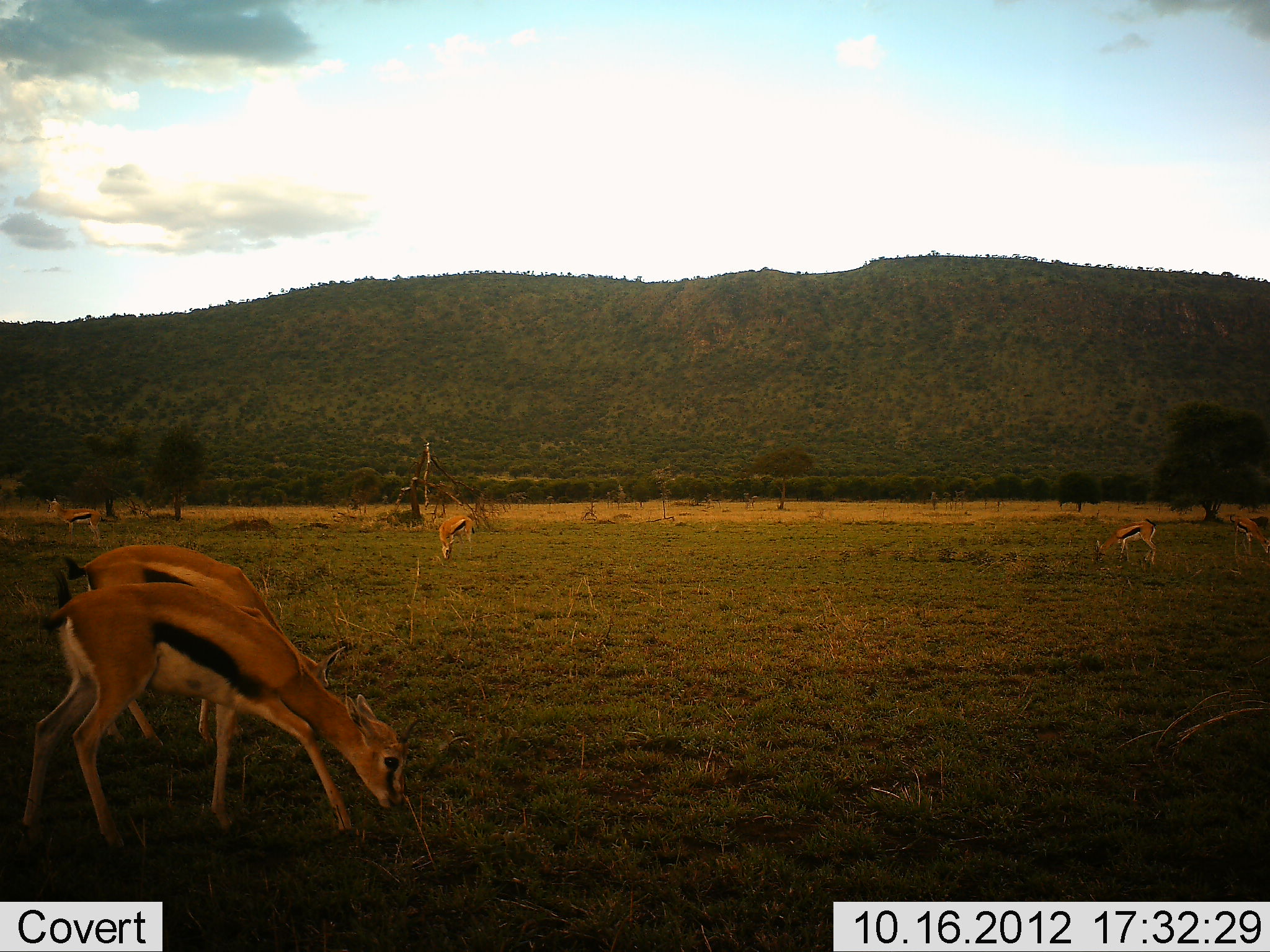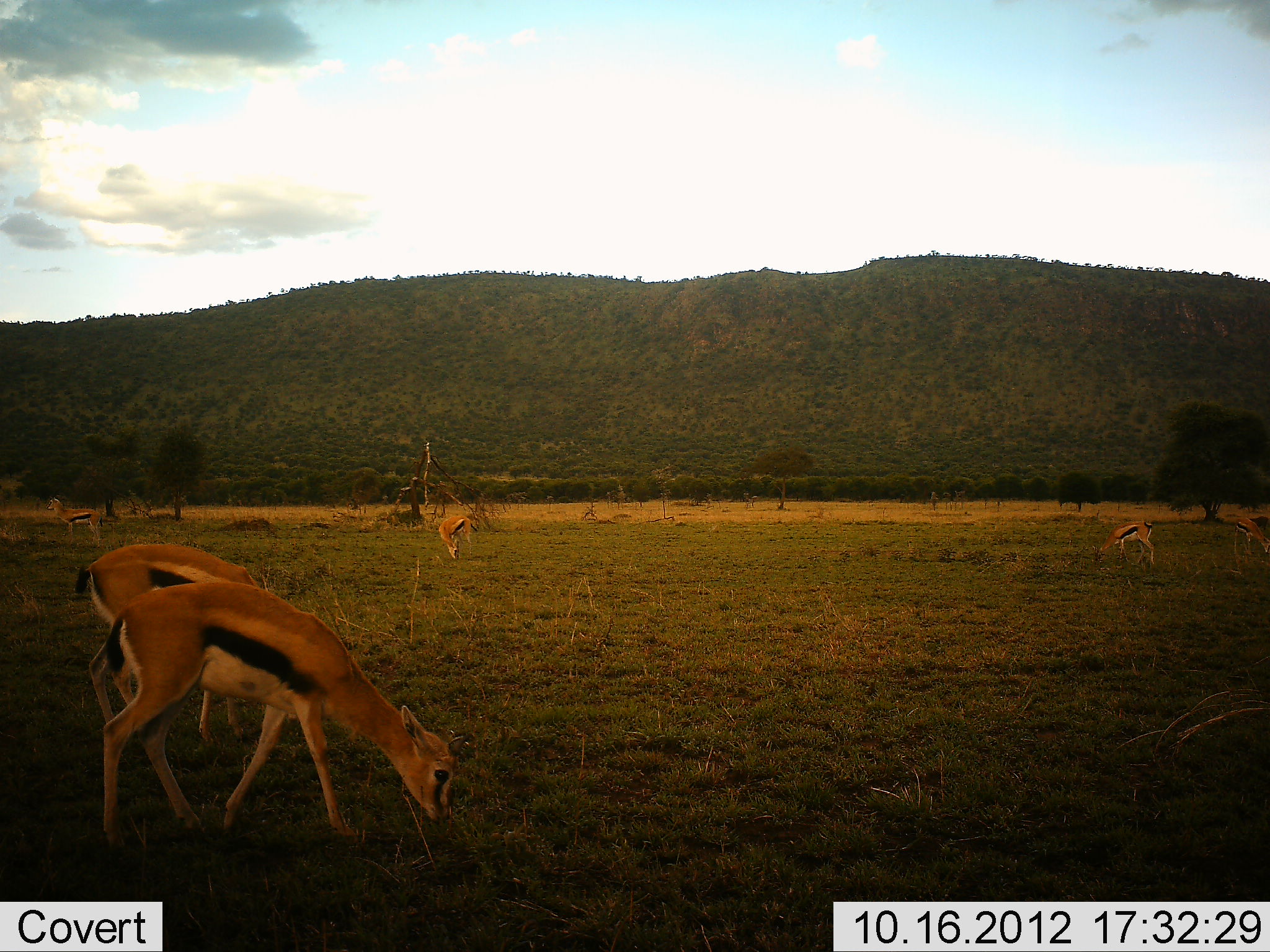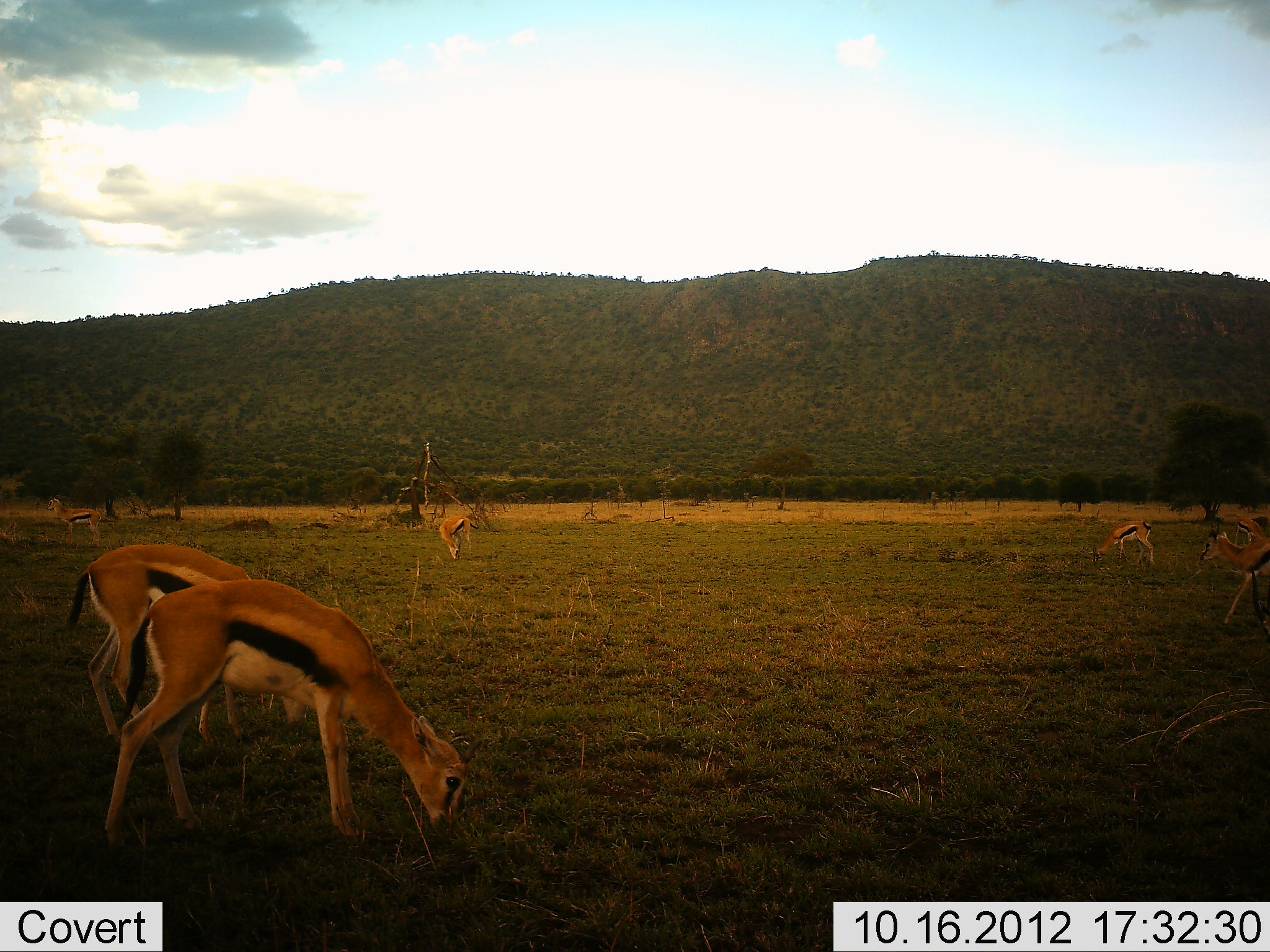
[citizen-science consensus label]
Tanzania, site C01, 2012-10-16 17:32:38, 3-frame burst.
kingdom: Animalia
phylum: Chordata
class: Mammalia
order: Artiodactyla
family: Bovidae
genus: Eudorcas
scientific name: Eudorcas thomsonii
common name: thomson's gazelle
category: gazellethomsons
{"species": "gazellethomsons (thomson's gazelle) (Eudorcas thomsonii)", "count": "7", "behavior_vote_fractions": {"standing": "30%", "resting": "0%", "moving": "40%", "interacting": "0%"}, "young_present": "0%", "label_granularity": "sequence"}